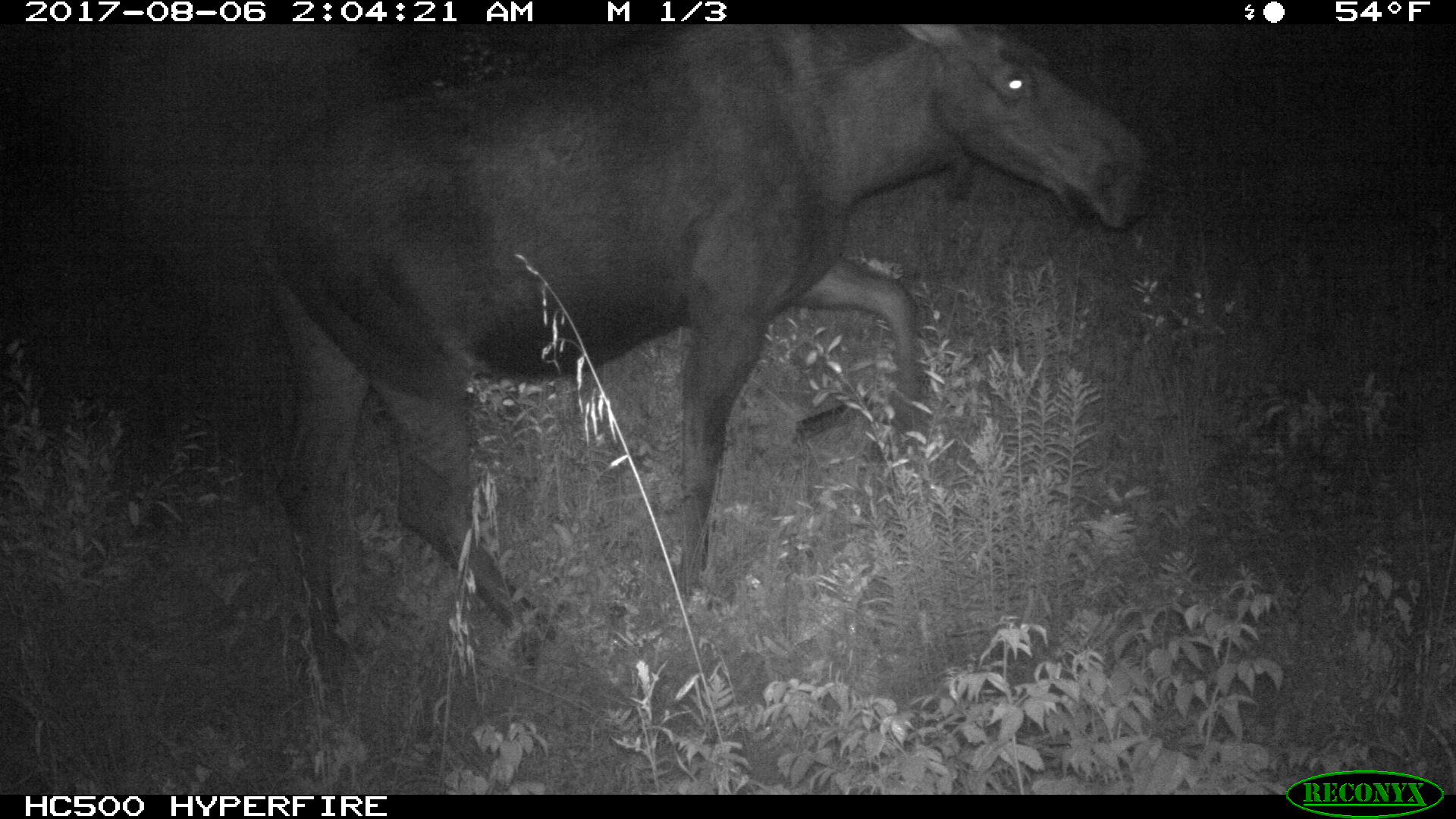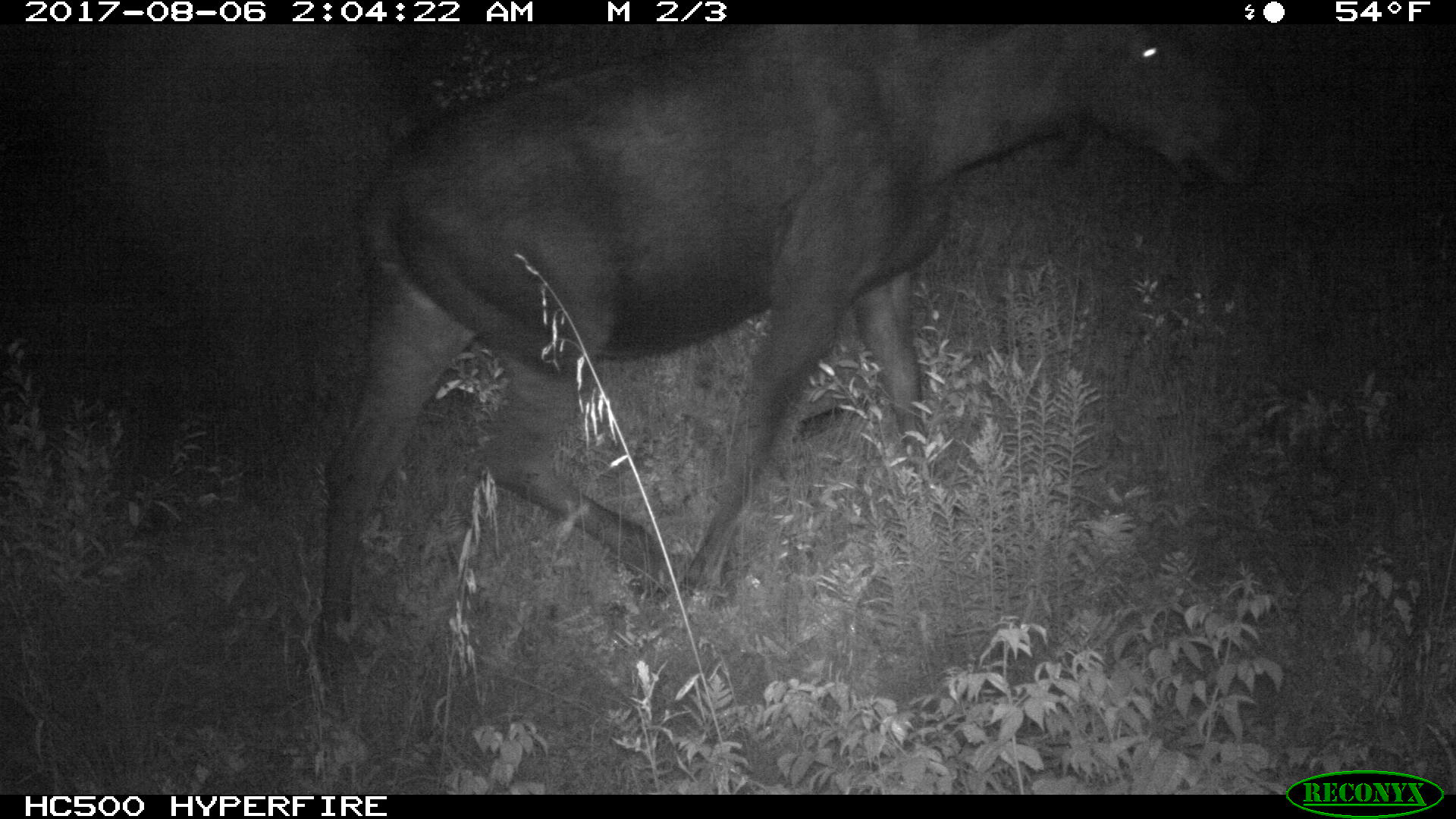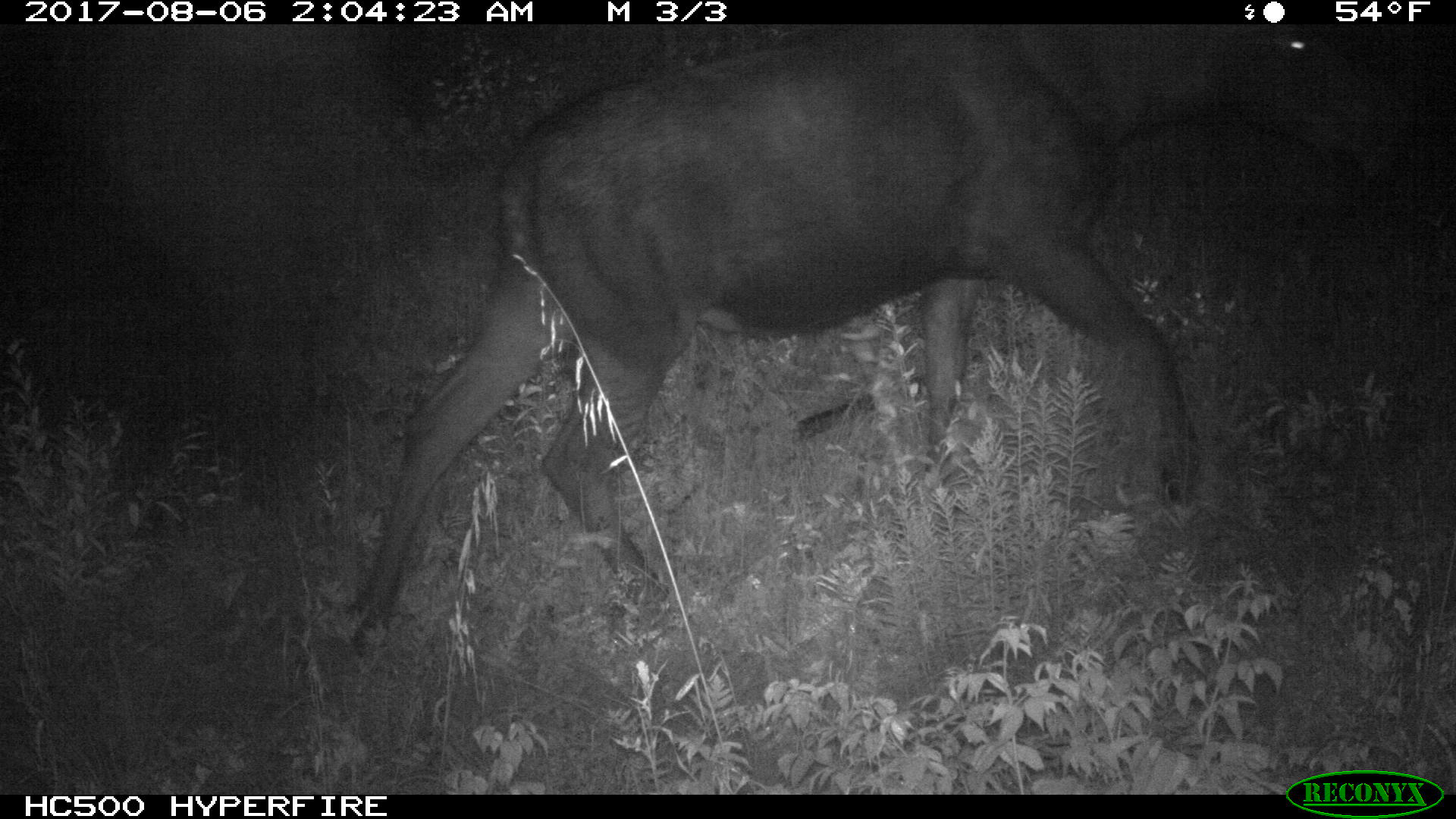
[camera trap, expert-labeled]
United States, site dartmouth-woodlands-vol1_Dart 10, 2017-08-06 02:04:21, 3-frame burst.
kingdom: Animalia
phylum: Chordata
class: Mammalia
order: Artiodactyla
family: Cervidae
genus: Alces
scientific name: Alces alces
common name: moose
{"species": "moose (Alces alces)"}